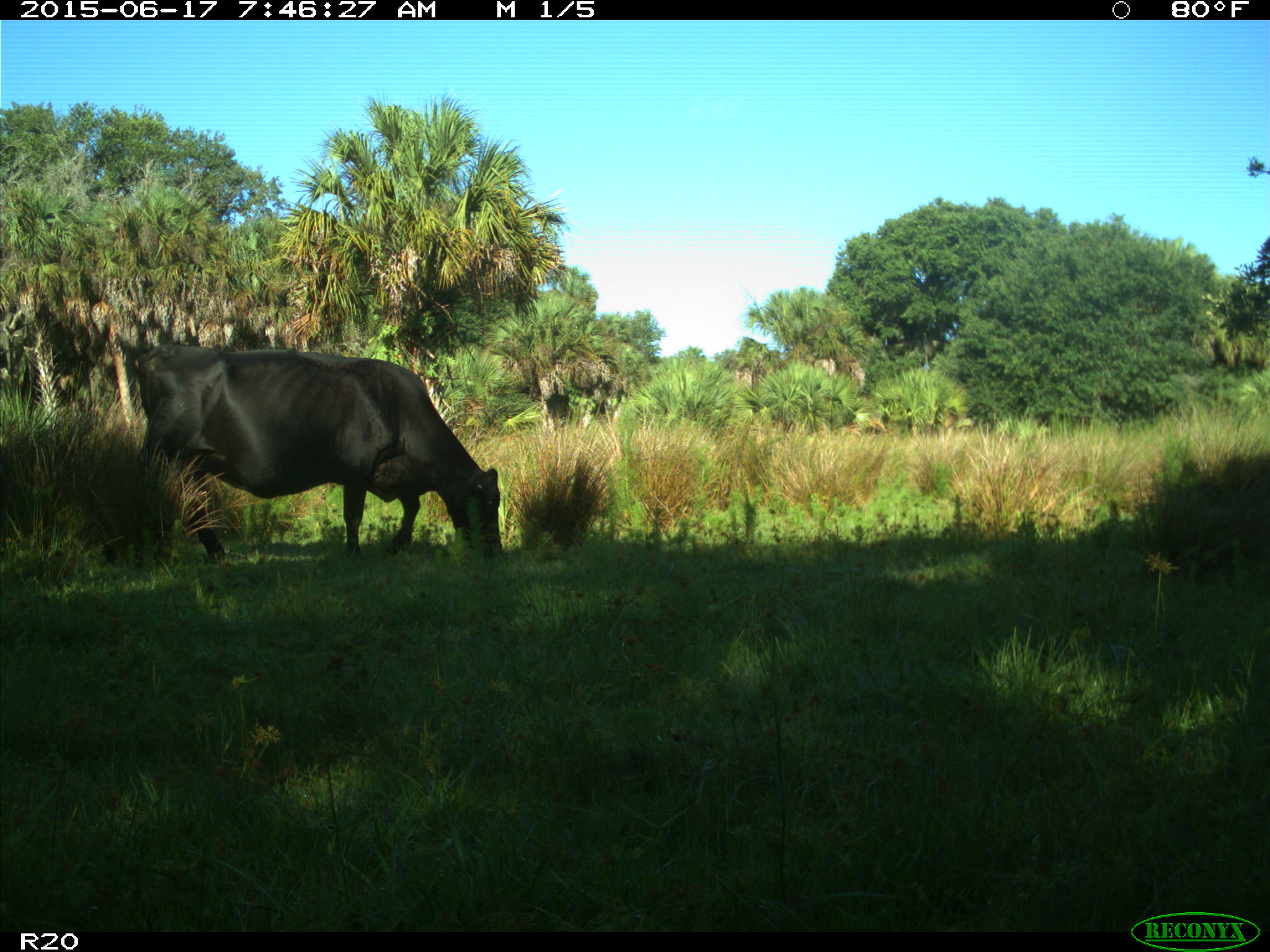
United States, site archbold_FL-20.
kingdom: Animalia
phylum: Chordata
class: Mammalia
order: Artiodactyla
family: Bovidae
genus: Bos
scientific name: Bos taurus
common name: domestic cow